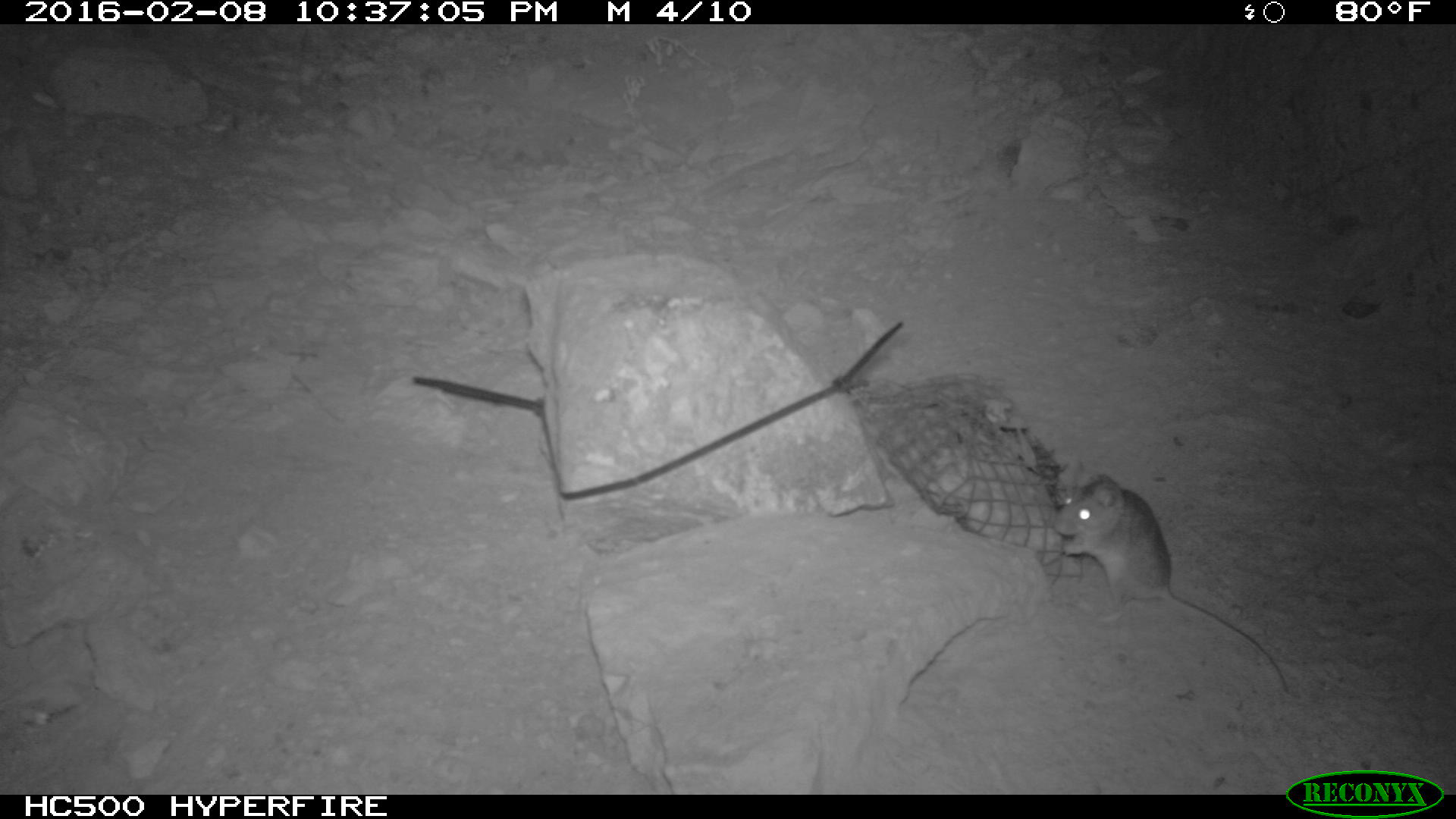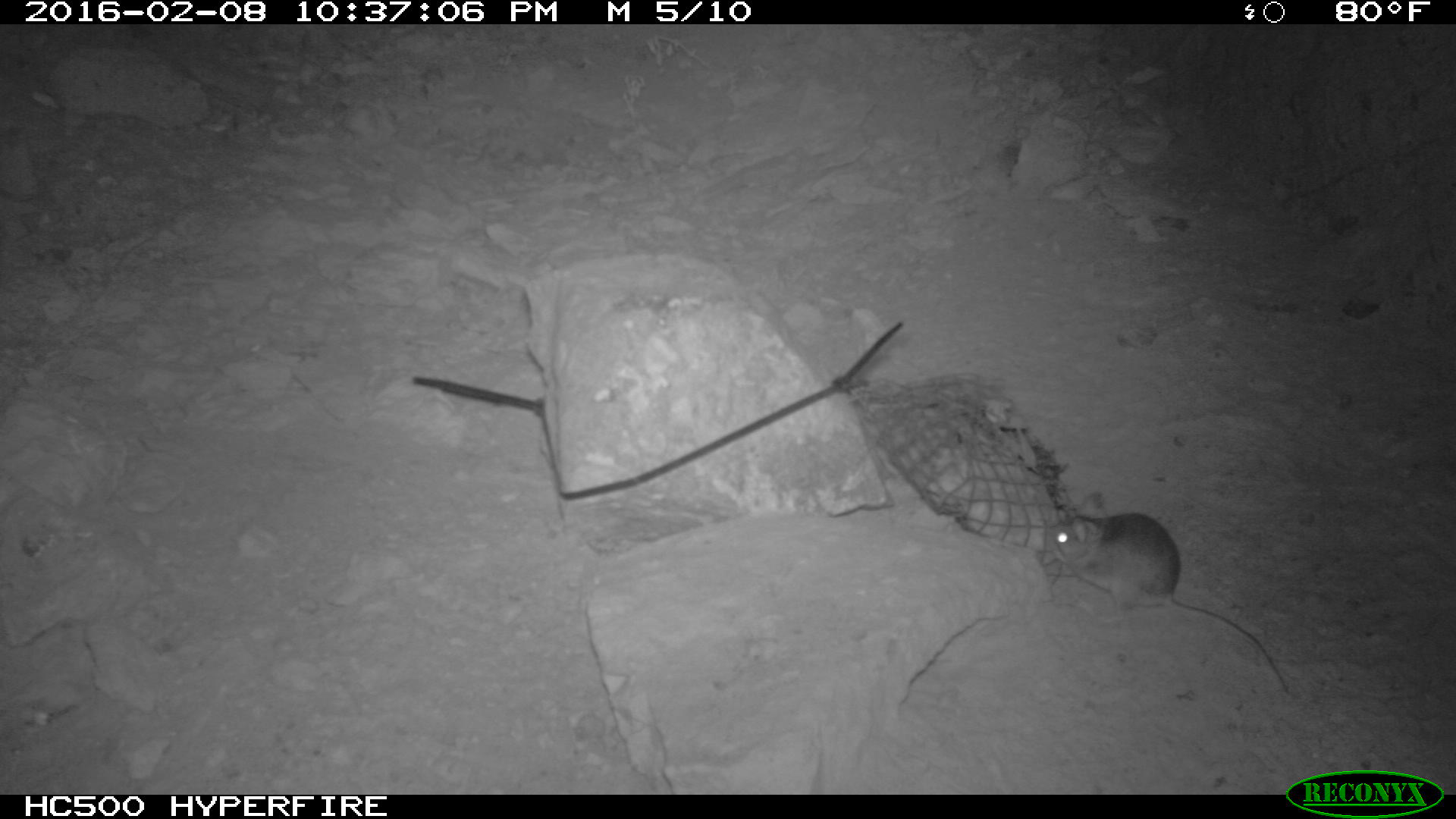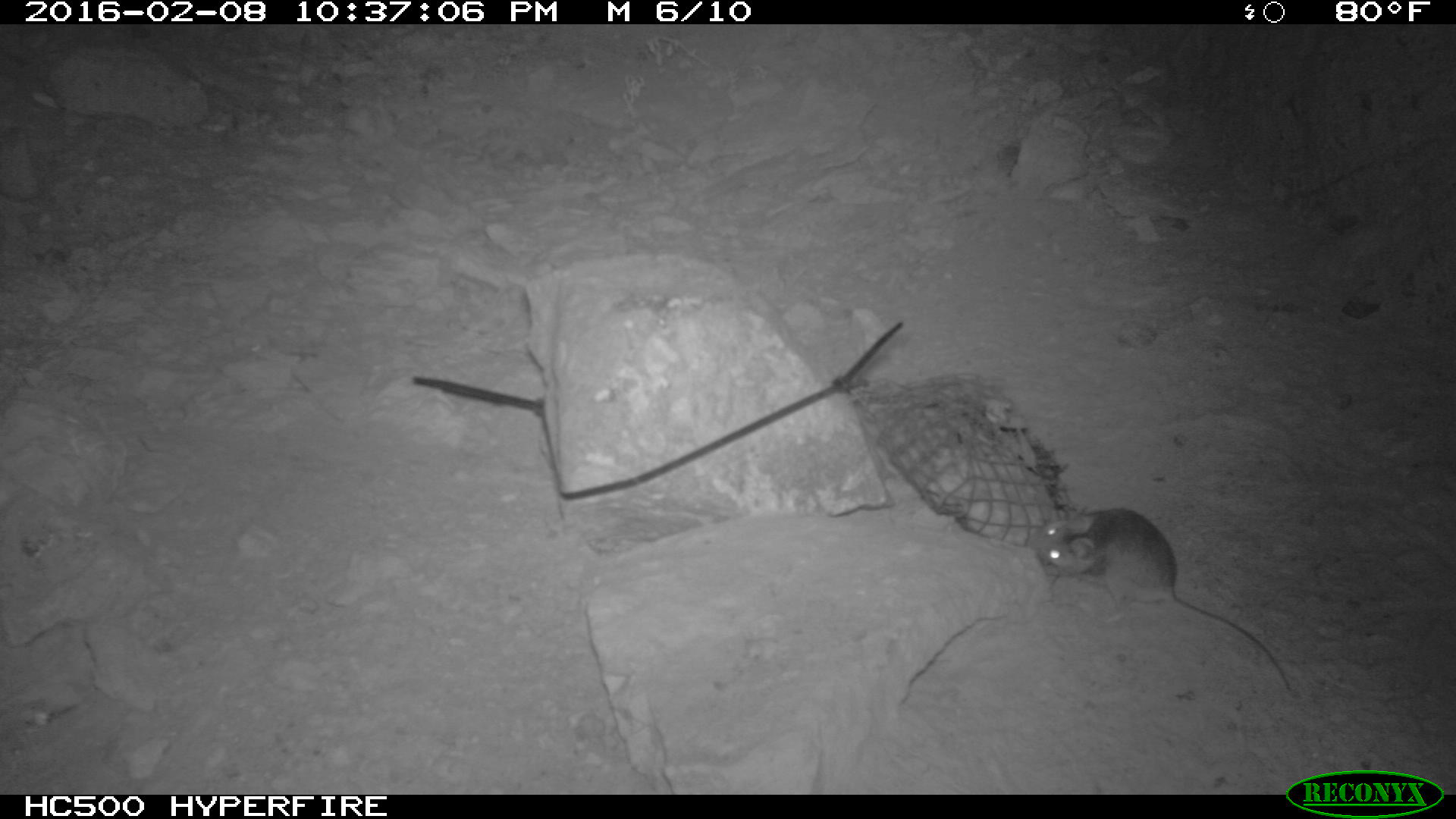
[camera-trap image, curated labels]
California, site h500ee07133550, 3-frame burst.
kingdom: Animalia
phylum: Chordata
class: Mammalia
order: Rodentia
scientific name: Rodentia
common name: rodent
Rodent (Rodentia).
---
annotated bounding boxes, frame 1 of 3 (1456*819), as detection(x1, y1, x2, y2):
rodent: detection(1056, 474, 1298, 697)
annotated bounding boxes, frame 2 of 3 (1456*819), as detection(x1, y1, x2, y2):
rodent: detection(1043, 491, 1288, 695)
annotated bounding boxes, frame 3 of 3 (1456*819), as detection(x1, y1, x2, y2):
rodent: detection(1030, 504, 1289, 689)